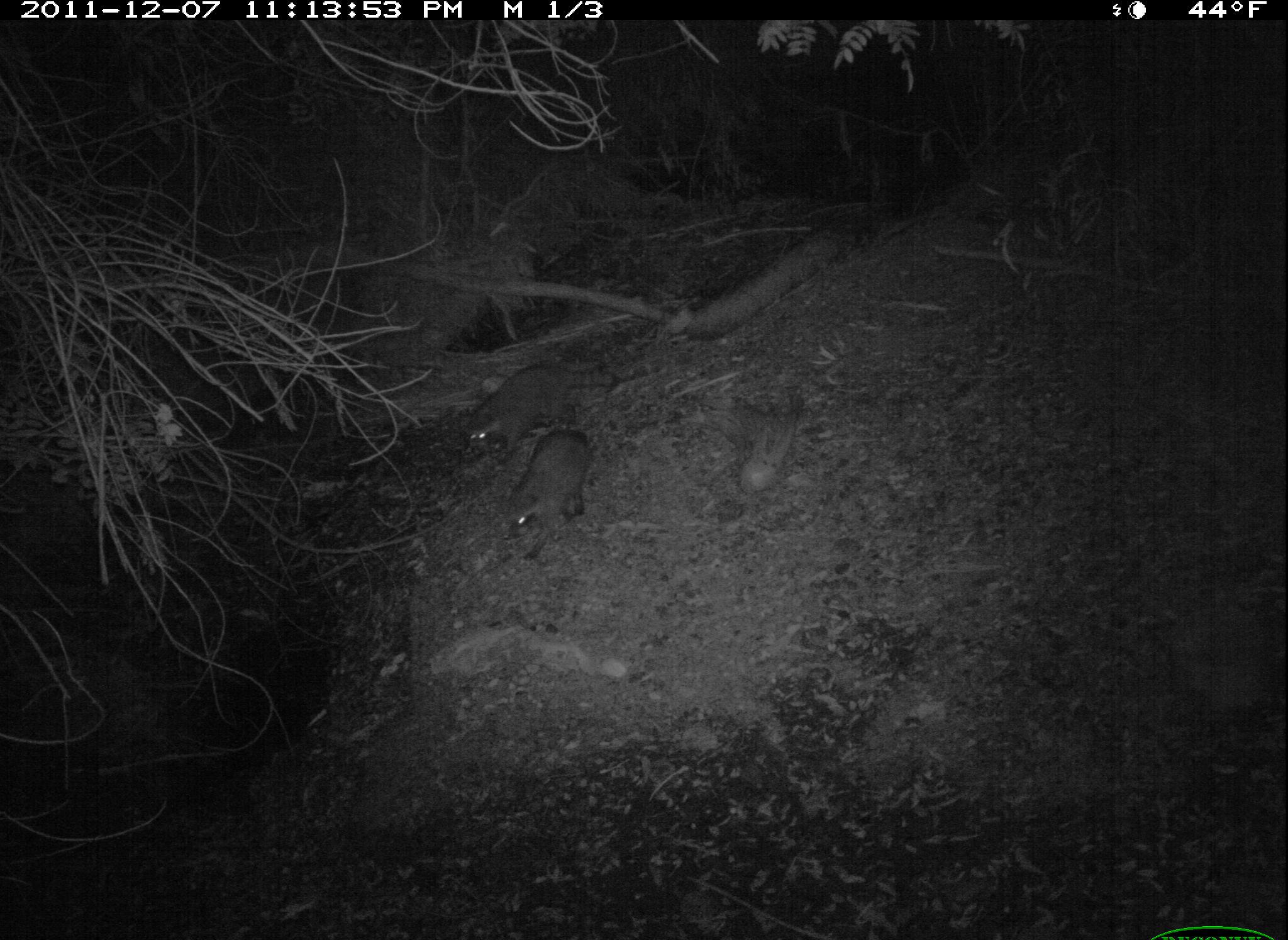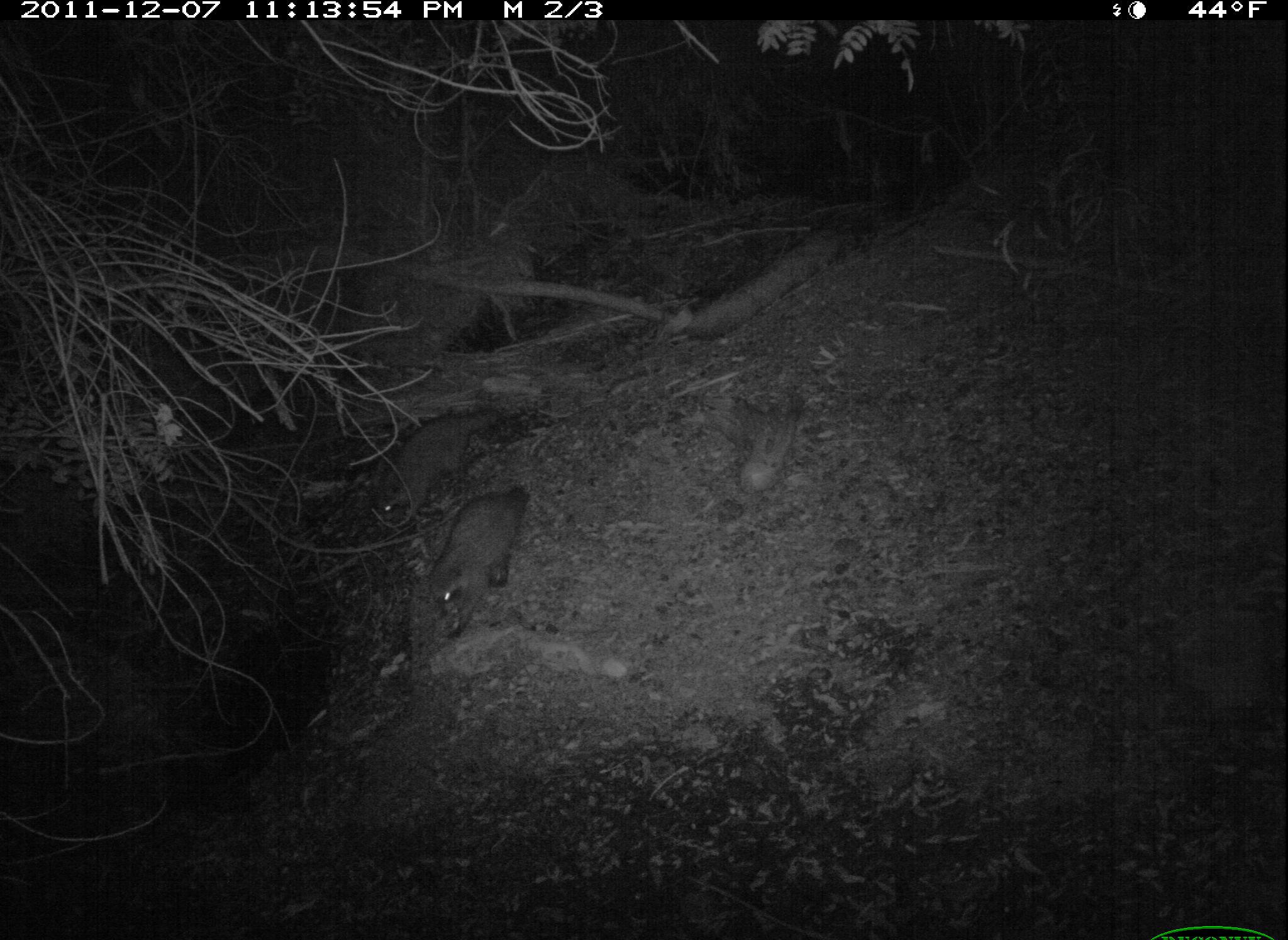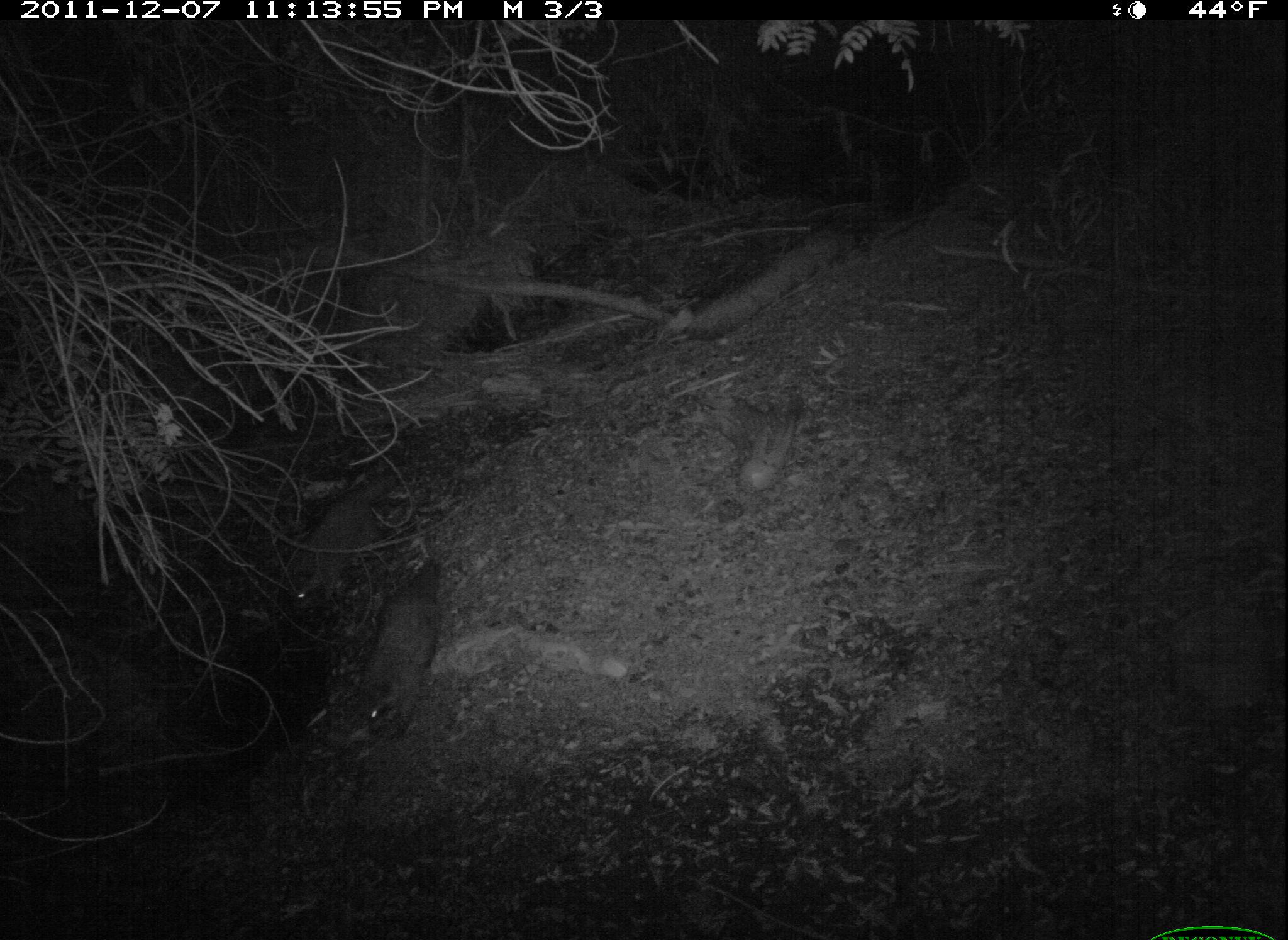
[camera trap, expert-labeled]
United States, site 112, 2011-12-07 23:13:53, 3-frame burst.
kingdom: Animalia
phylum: Chordata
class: Mammalia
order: Carnivora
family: Procyonidae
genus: Procyon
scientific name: Procyon lotor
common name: raccoon